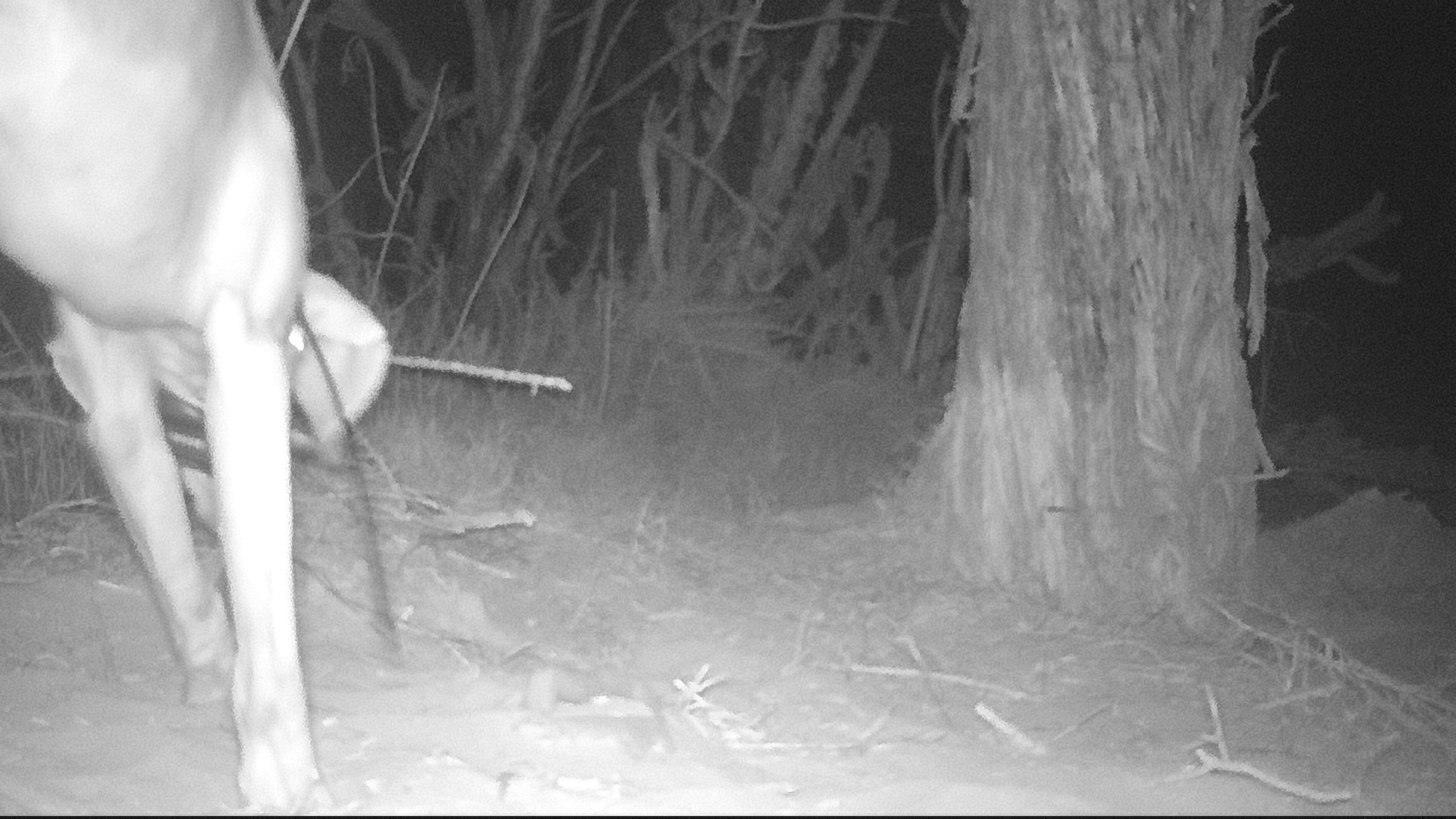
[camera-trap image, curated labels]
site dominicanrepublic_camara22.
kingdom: Animalia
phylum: Chordata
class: Mammalia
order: Carnivora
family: Canidae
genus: Canis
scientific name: Canis familiaris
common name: domestic dog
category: dog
Dog (domestic dog) (Canis familiaris).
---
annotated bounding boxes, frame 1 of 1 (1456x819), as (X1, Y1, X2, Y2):
dog: (0, 3, 388, 799)